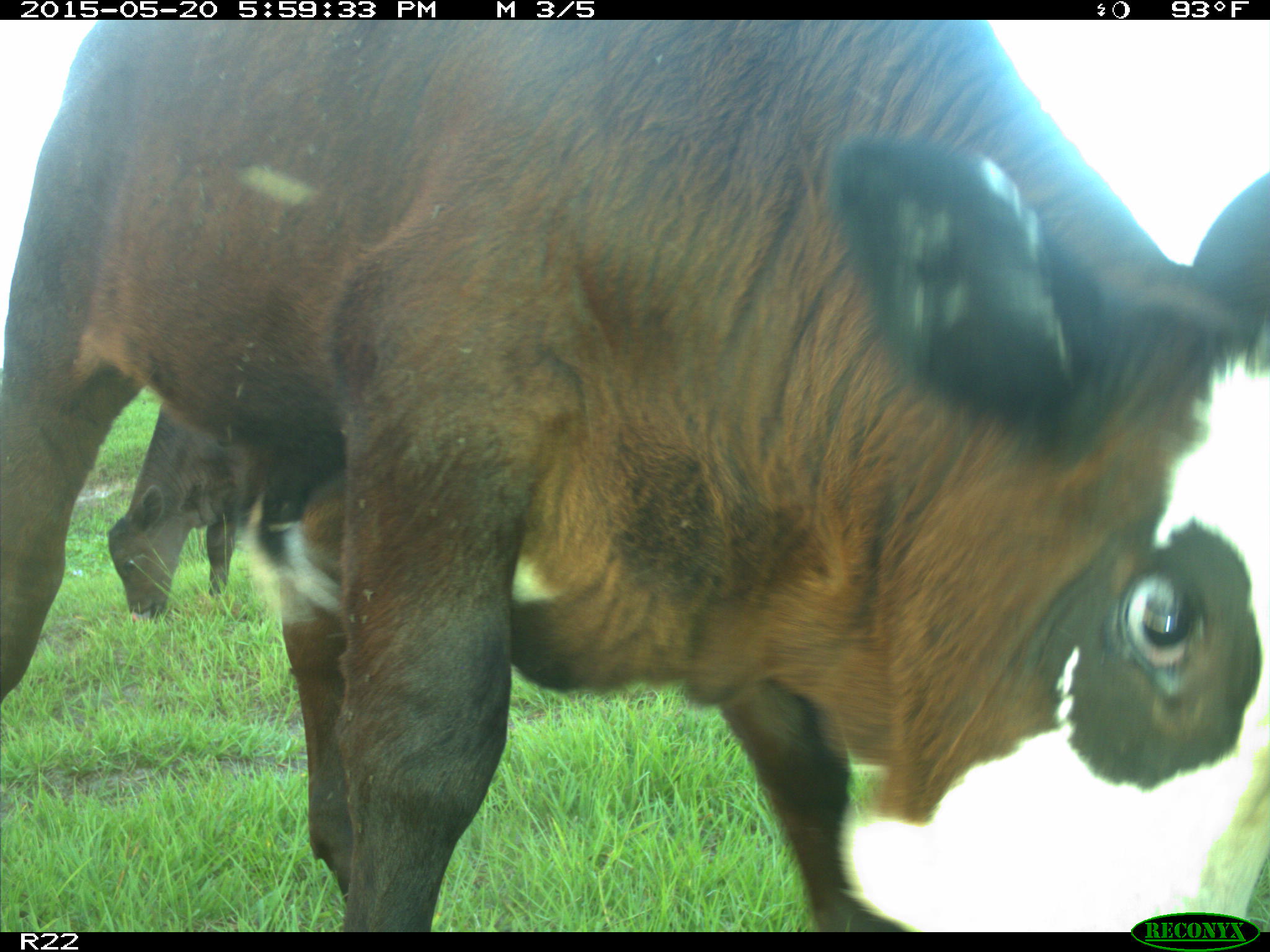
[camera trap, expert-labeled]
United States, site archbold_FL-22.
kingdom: Animalia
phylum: Chordata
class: Mammalia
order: Artiodactyla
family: Bovidae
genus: Bos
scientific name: Bos taurus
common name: domestic cow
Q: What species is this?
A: Bos taurus (domestic cow).